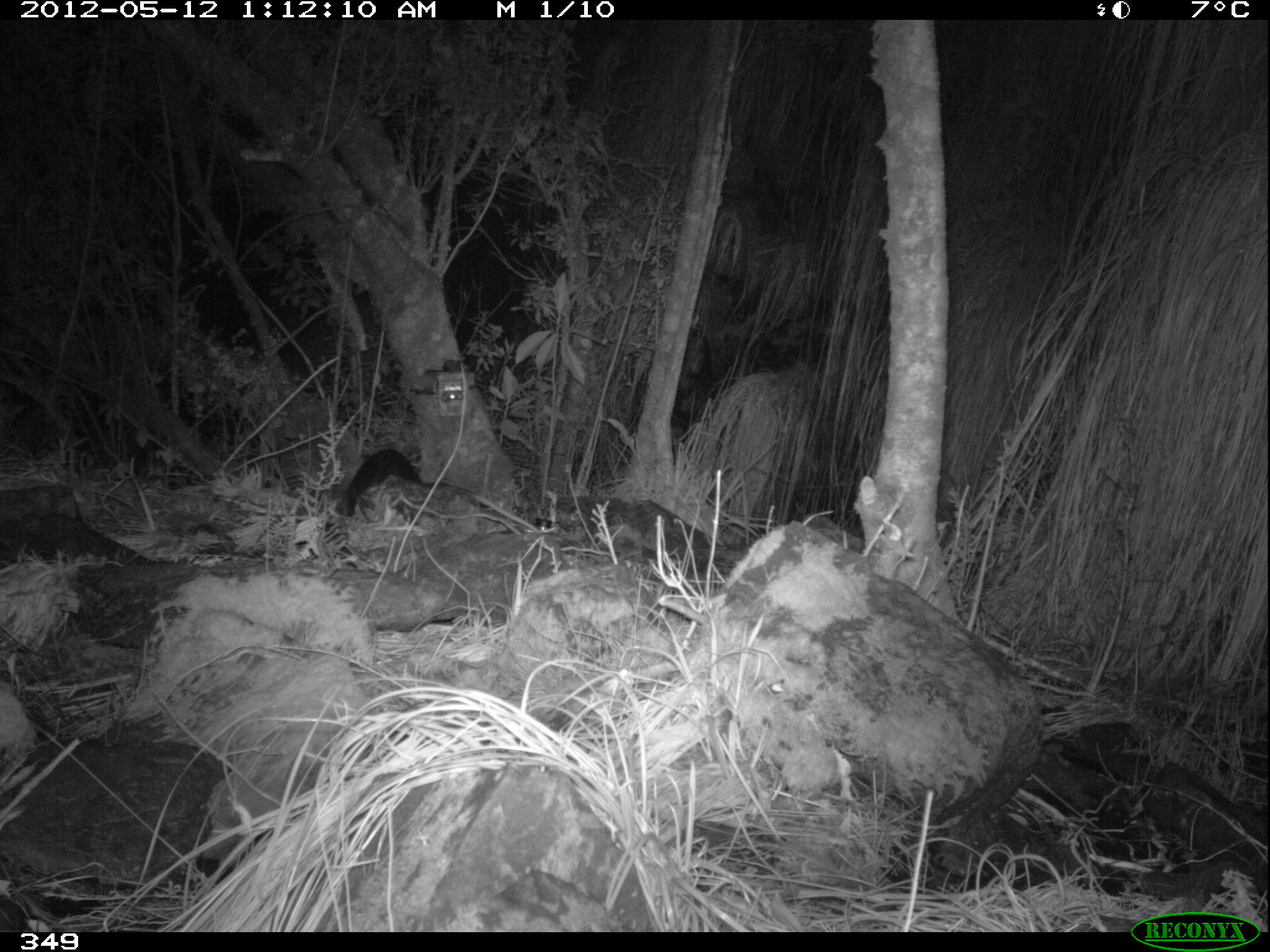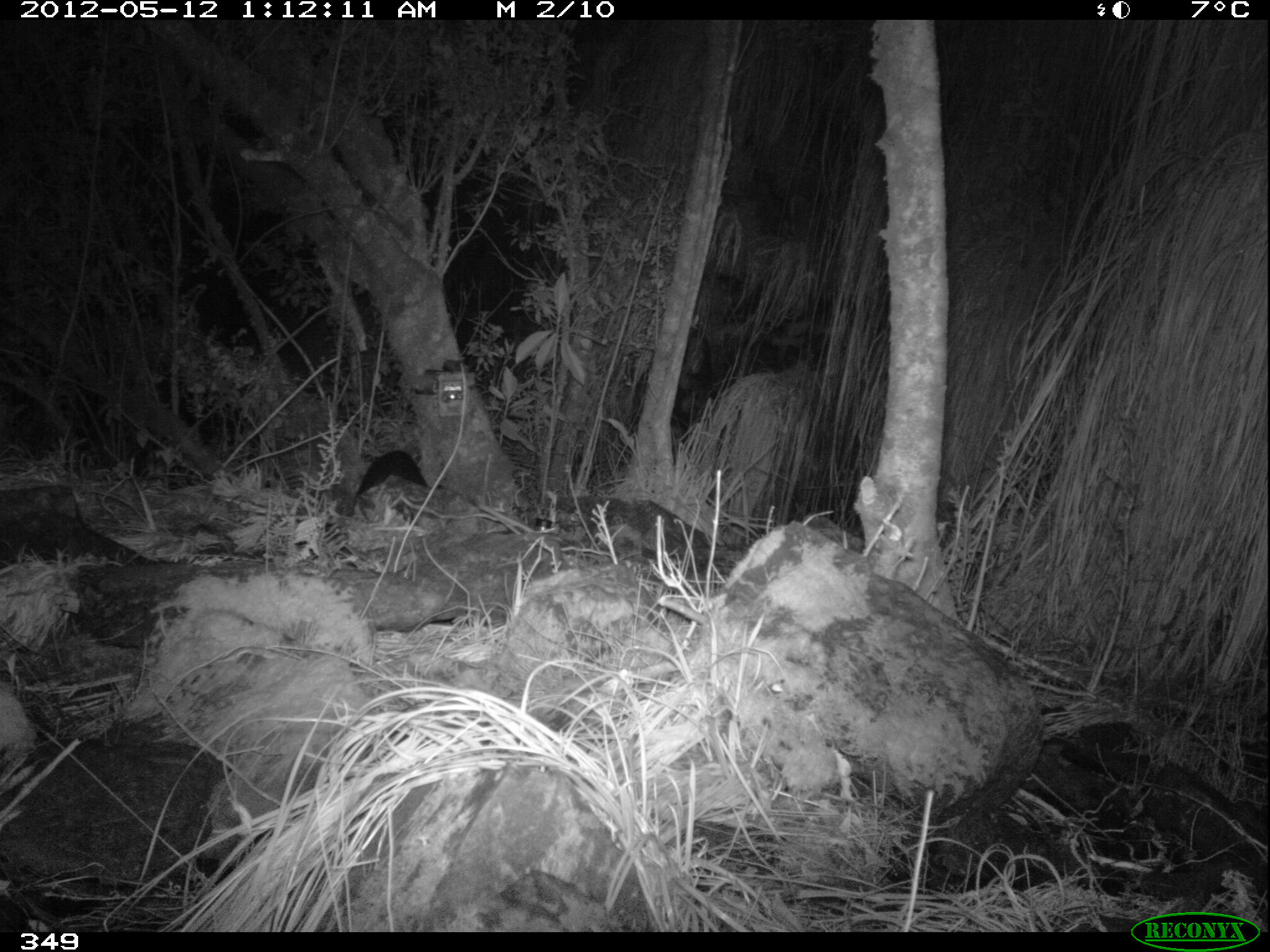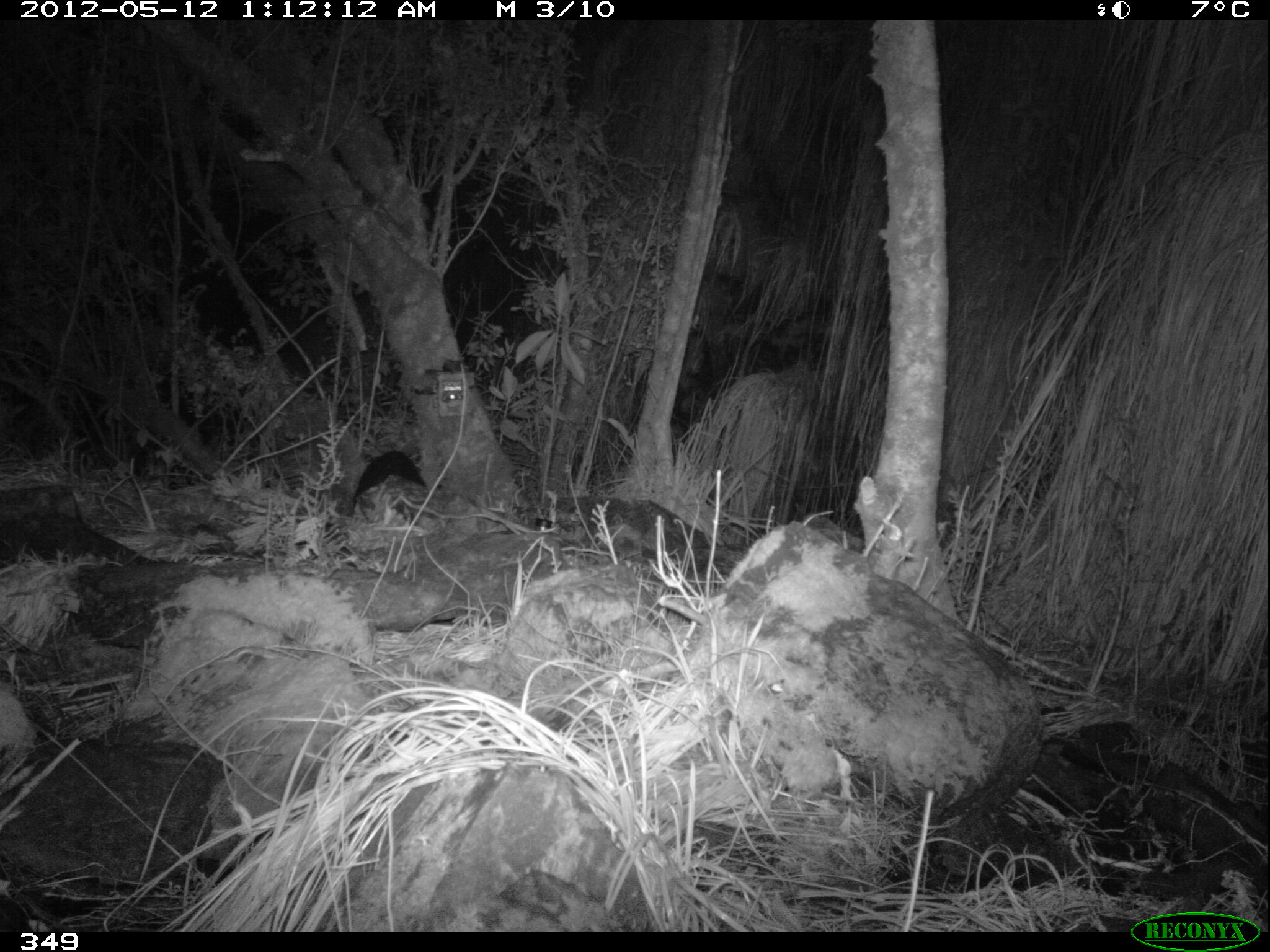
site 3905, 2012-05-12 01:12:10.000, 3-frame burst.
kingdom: Animalia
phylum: Chordata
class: Mammalia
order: Didelphimorphia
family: Didelphidae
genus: Didelphis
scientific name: Didelphis pernigra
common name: andean white-eared opossum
Didelphis pernigra (andean white-eared opossum).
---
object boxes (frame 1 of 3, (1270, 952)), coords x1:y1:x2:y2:
didelphis pernigra: 341:445:541:533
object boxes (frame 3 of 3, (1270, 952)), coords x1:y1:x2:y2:
didelphis pernigra: 351:450:543:534